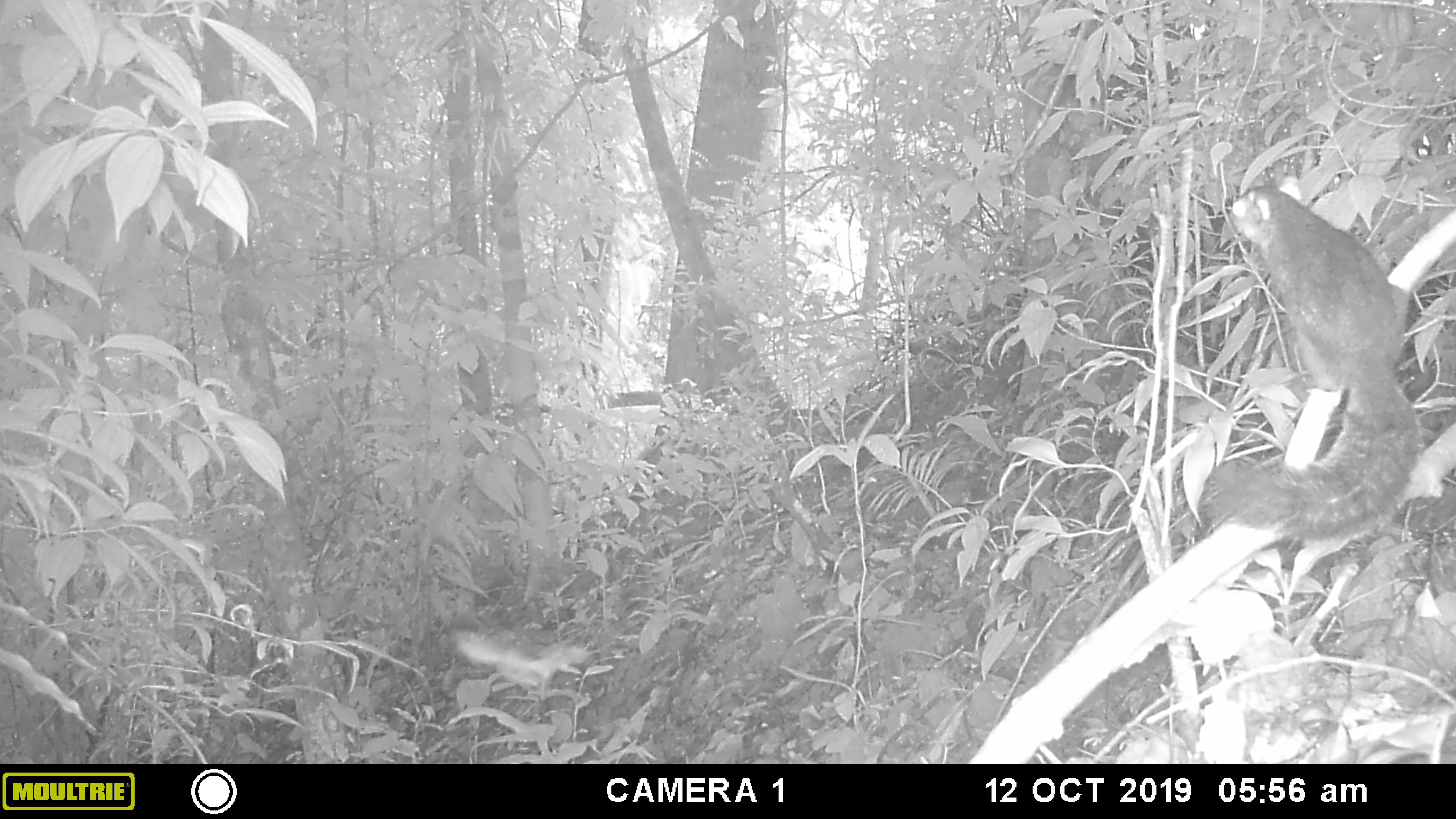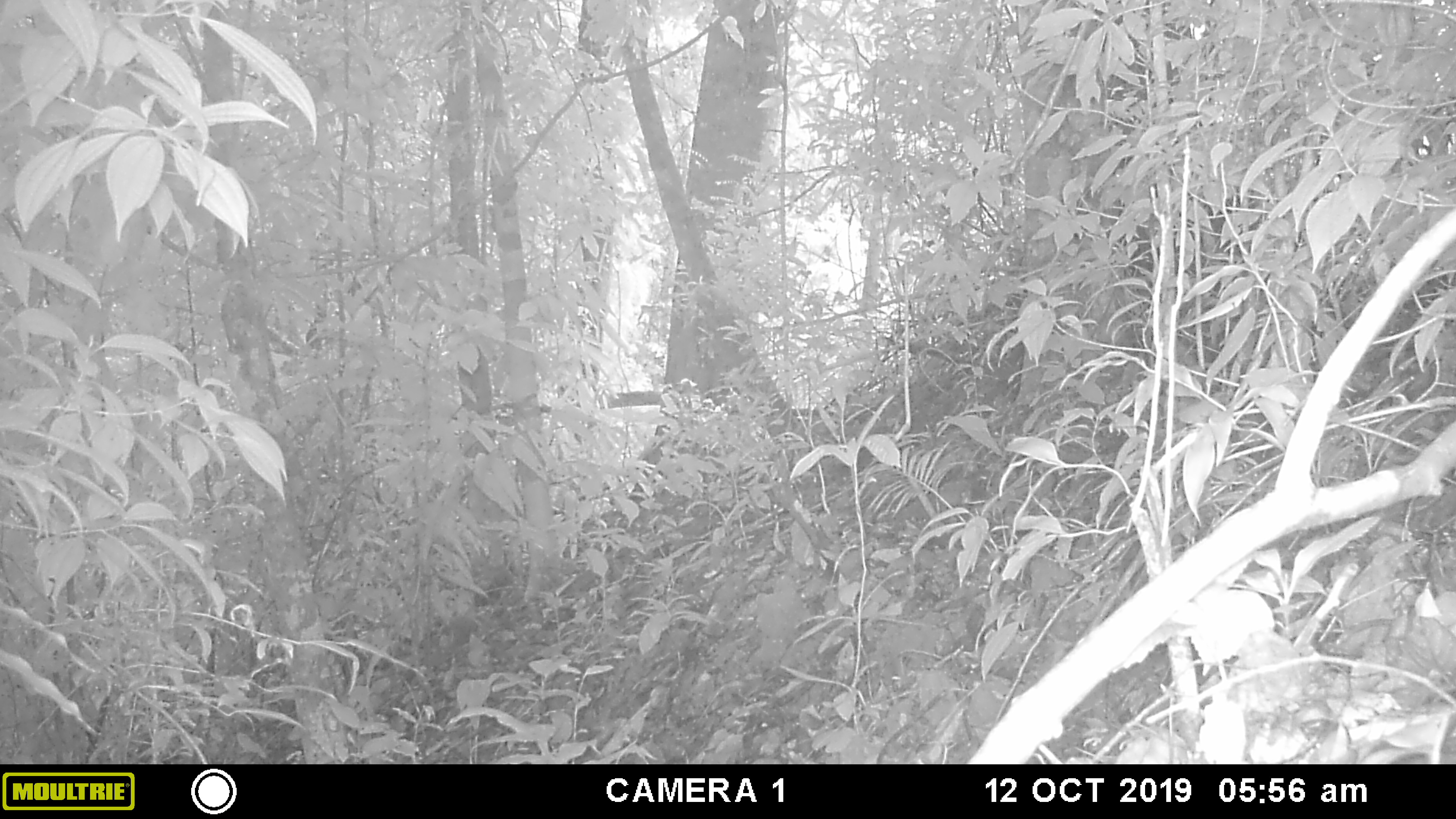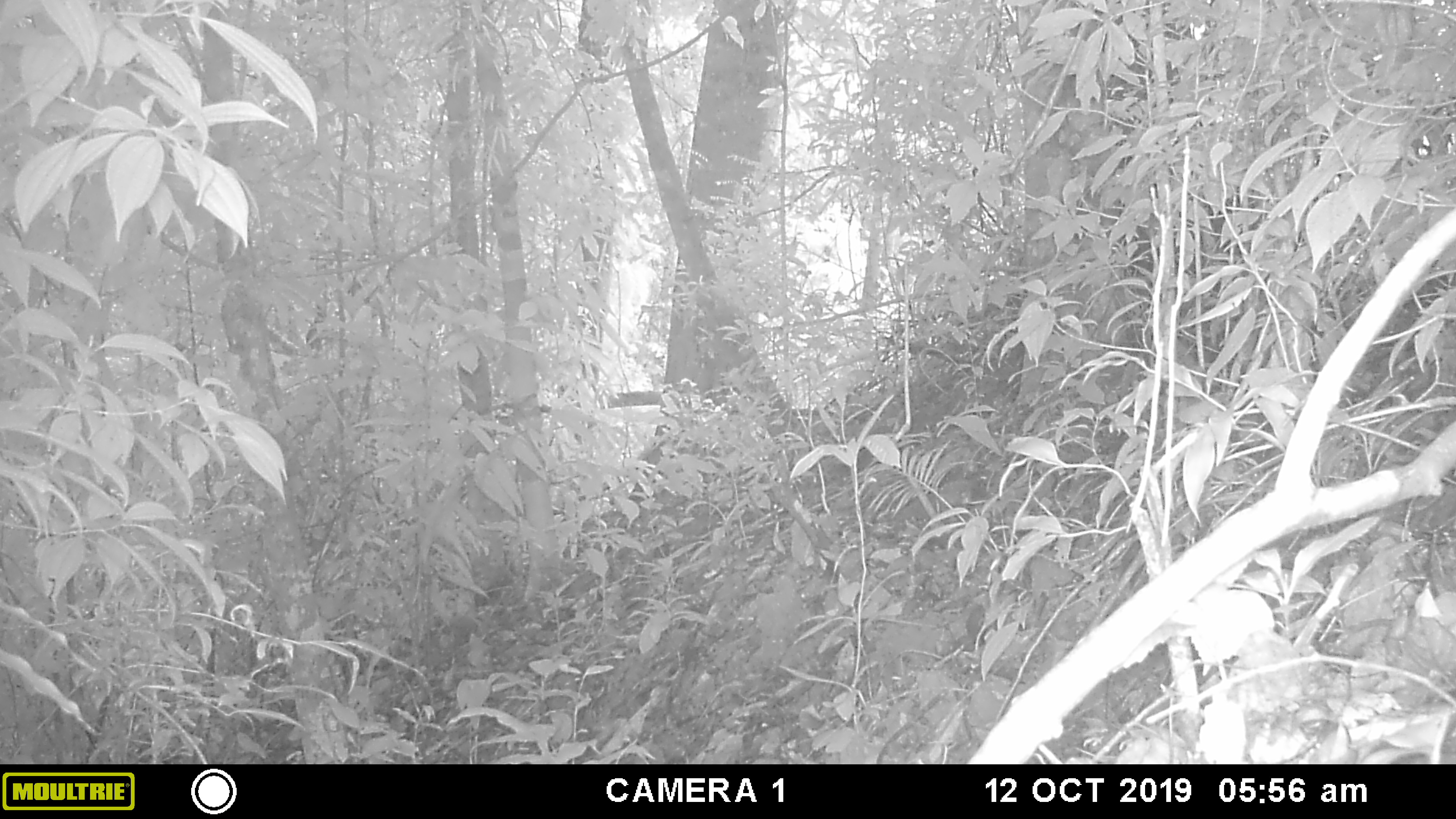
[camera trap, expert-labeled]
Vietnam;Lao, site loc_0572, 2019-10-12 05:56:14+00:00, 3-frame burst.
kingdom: Animalia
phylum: Chordata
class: Mammalia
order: Rodentia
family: Sciuridae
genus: Callosciurus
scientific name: Callosciurus erythraeus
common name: pallas's squirrel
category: pallass squirrel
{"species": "pallass squirrel (pallas's squirrel) (Callosciurus erythraeus)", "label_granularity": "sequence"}